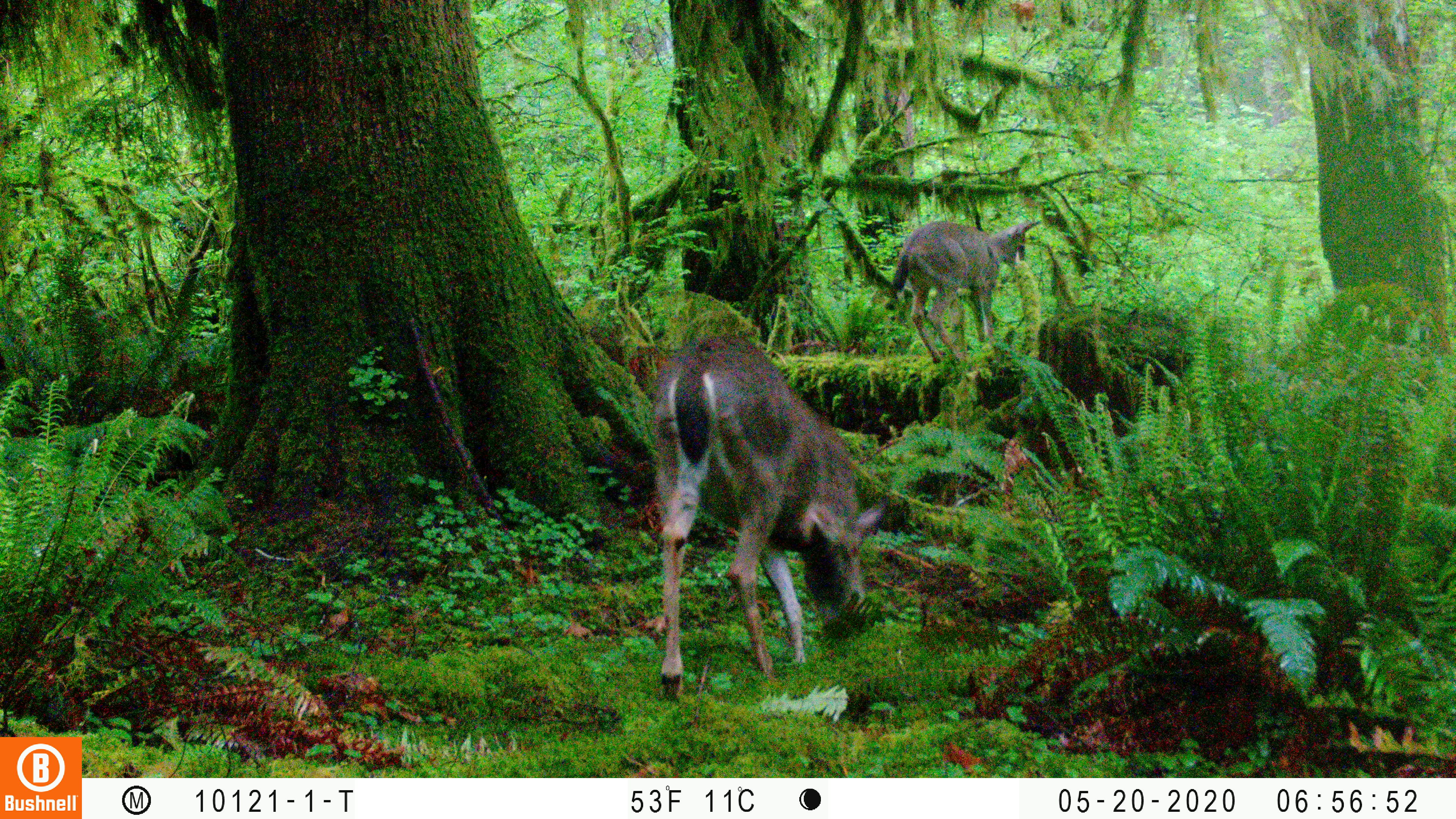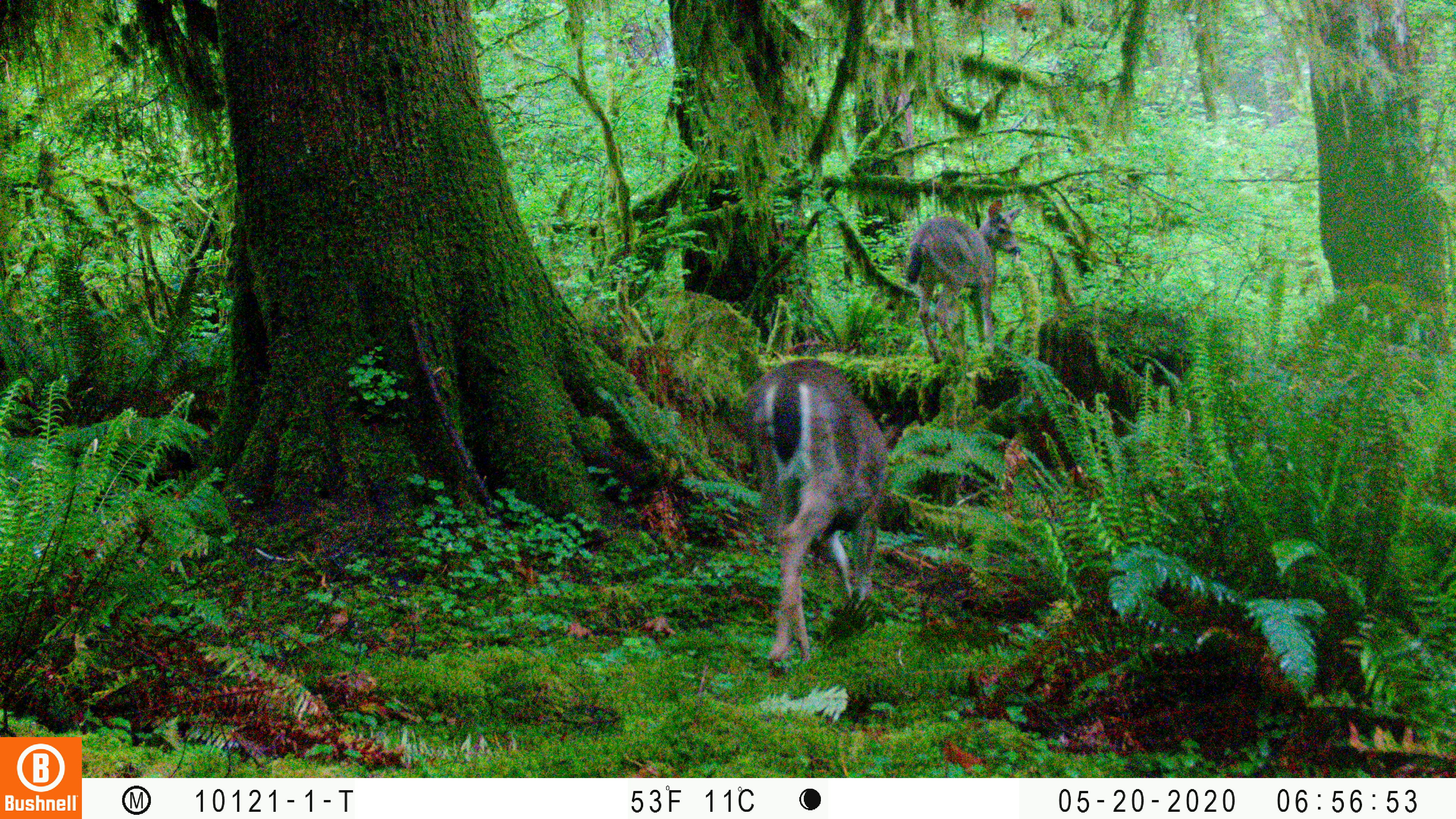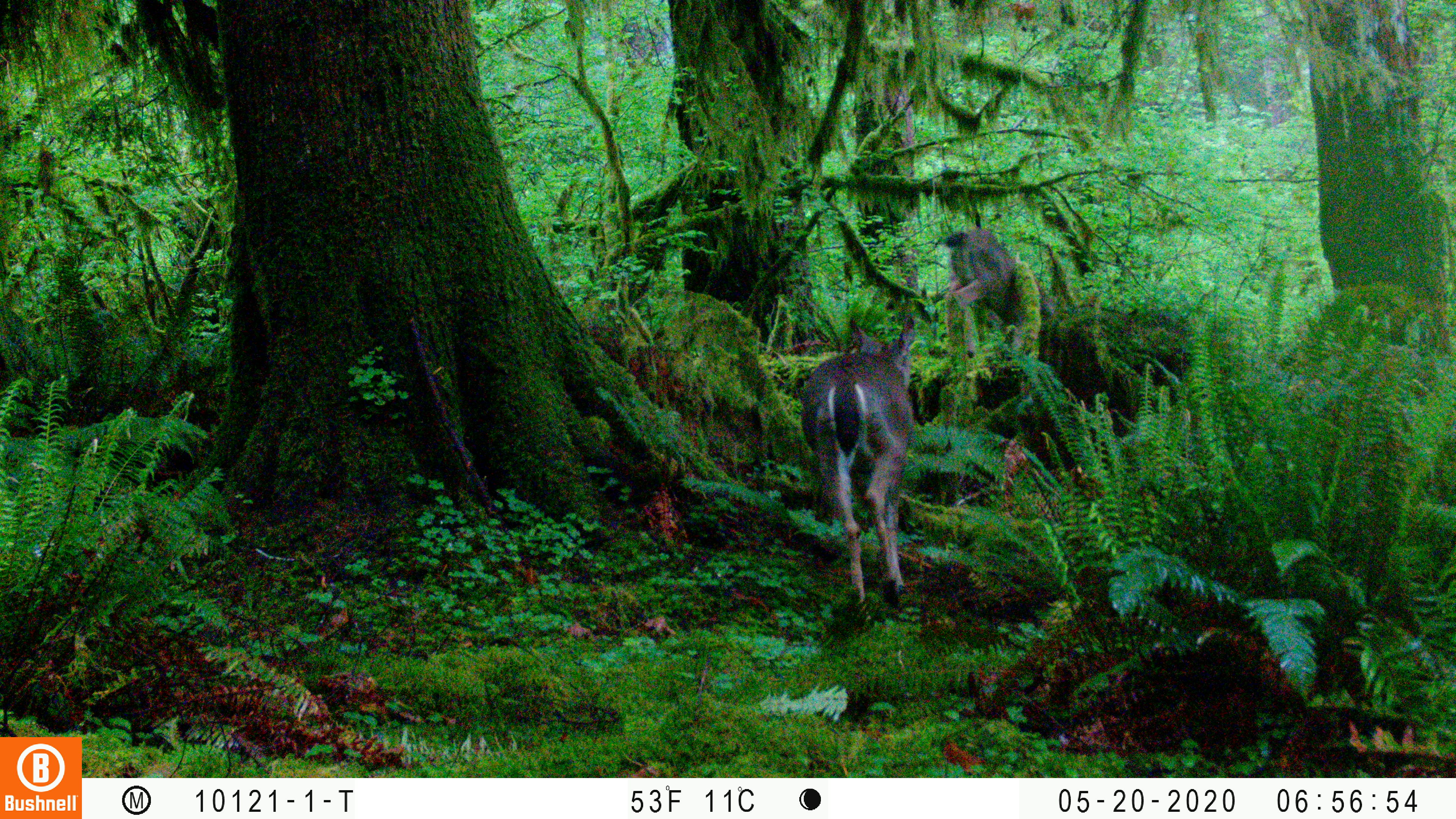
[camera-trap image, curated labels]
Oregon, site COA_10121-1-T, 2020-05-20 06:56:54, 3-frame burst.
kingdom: Animalia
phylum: Chordata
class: Mammalia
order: Artiodactyla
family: Cervidae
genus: Odocoileus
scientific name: Odocoileus hemionus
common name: black-tailed deer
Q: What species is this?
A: Black-tailed deer (Odocoileus hemionus).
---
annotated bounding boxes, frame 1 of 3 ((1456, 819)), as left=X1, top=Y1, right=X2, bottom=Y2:
black-tailed deer: left=649, top=327, right=888, bottom=706; left=880, top=211, right=1043, bottom=365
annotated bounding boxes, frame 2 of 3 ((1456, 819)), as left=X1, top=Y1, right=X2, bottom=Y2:
black-tailed deer: left=734, top=351, right=914, bottom=672; left=899, top=192, right=1037, bottom=365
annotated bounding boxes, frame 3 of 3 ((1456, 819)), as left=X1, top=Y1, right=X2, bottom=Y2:
black-tailed deer: left=793, top=317, right=927, bottom=622; left=931, top=215, right=1037, bottom=378